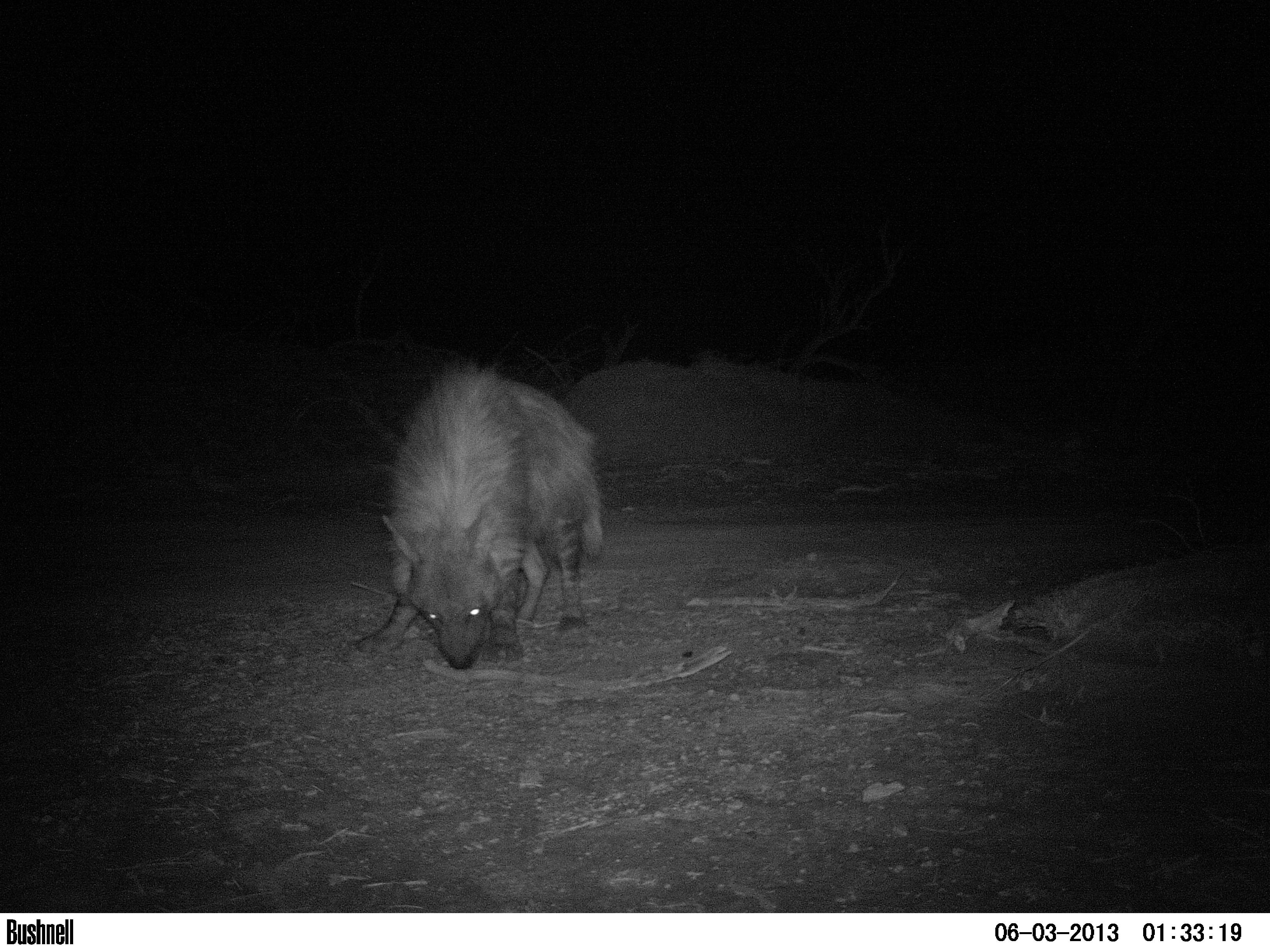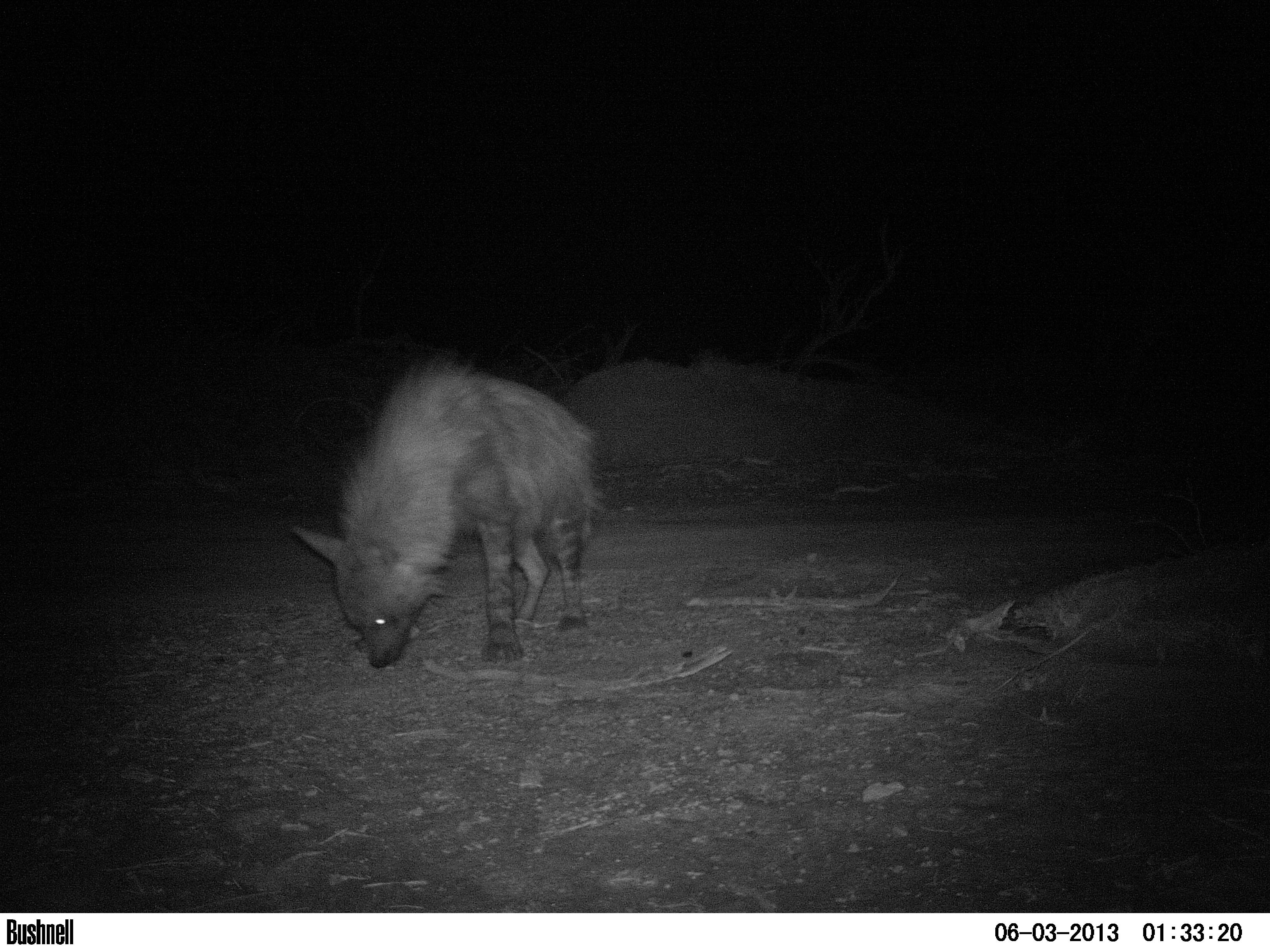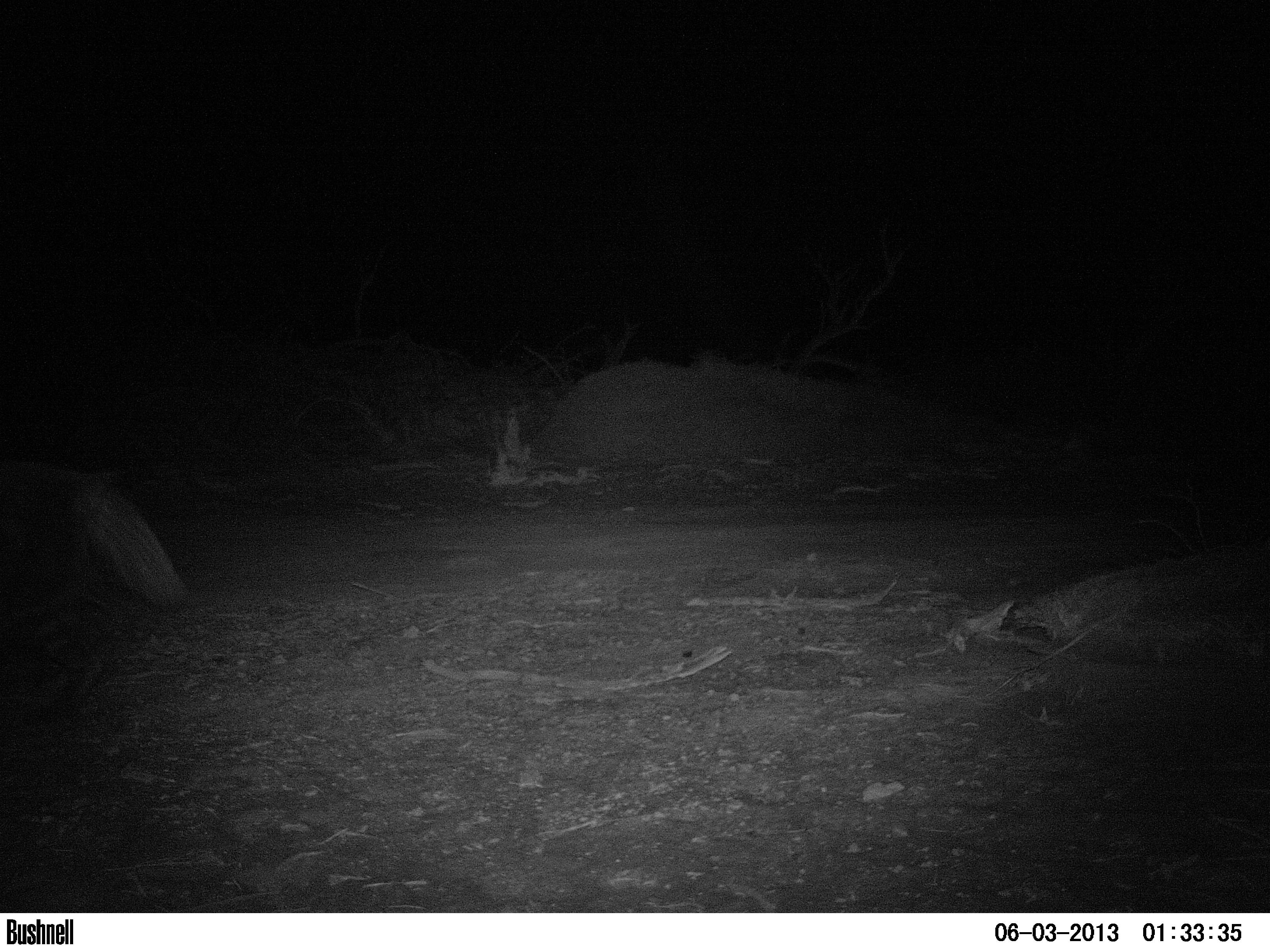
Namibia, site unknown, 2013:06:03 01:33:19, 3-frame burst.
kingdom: Animalia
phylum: Chordata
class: Mammalia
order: Carnivora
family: Hyaenidae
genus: Parahyaena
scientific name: Parahyaena brunnea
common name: brown hyena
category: hyaena brunnea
Hyaena brunnea (brown hyena) (Parahyaena brunnea).